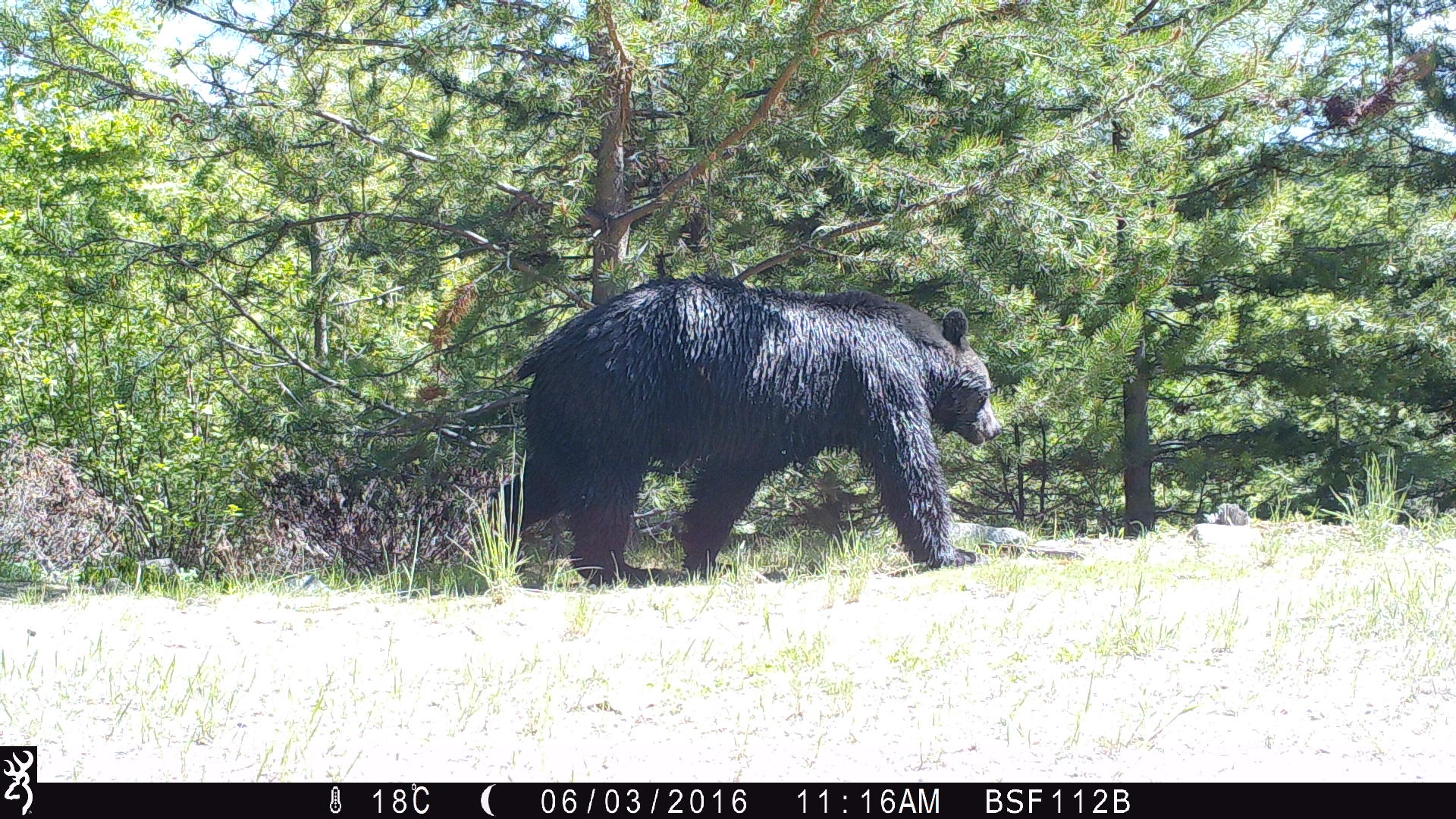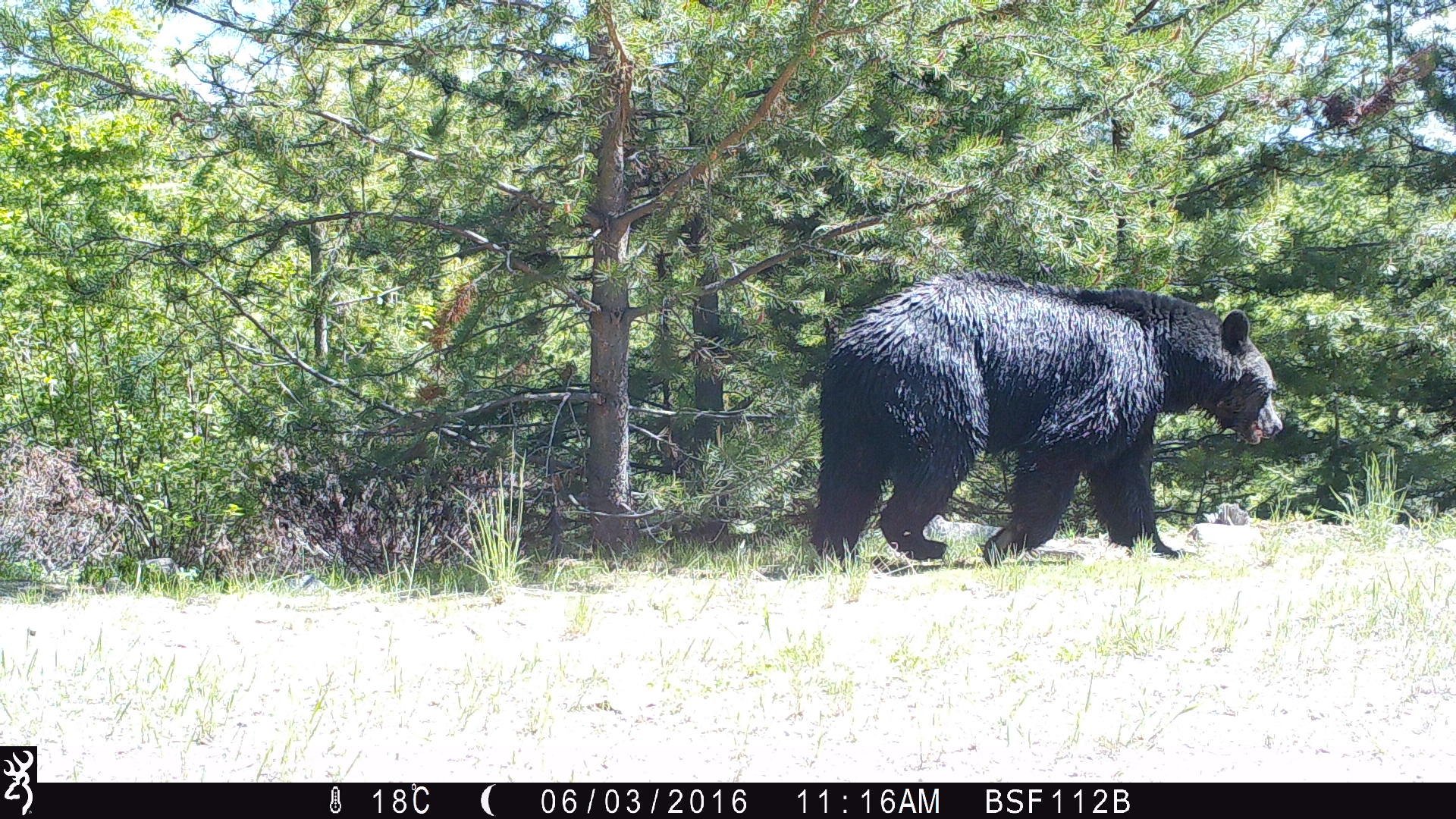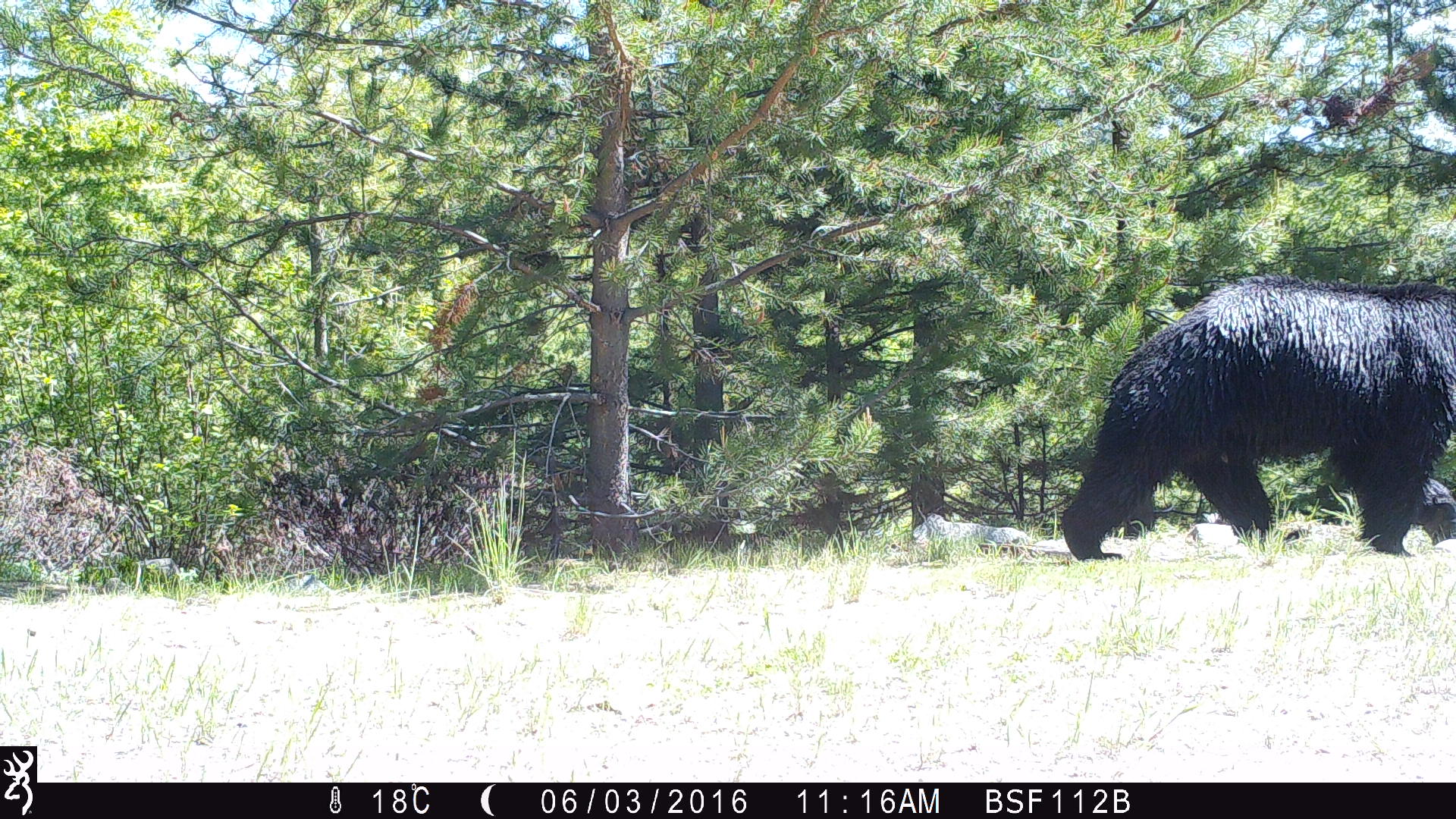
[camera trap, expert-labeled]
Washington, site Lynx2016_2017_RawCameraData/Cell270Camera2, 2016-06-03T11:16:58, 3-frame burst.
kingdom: Animalia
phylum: Chordata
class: Mammalia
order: Carnivora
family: Ursidae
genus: Ursus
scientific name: Ursus americanus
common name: american black bear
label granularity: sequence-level